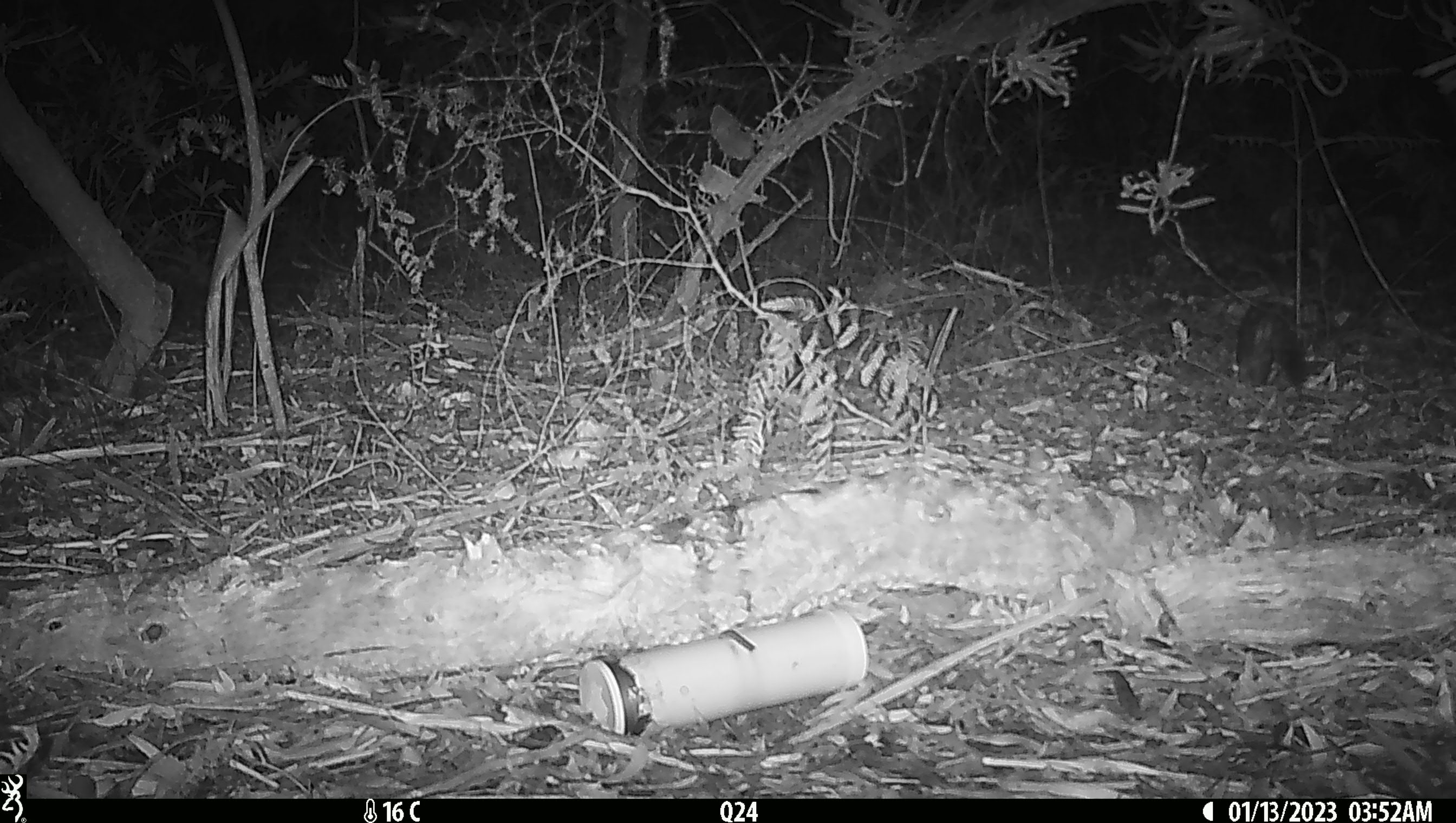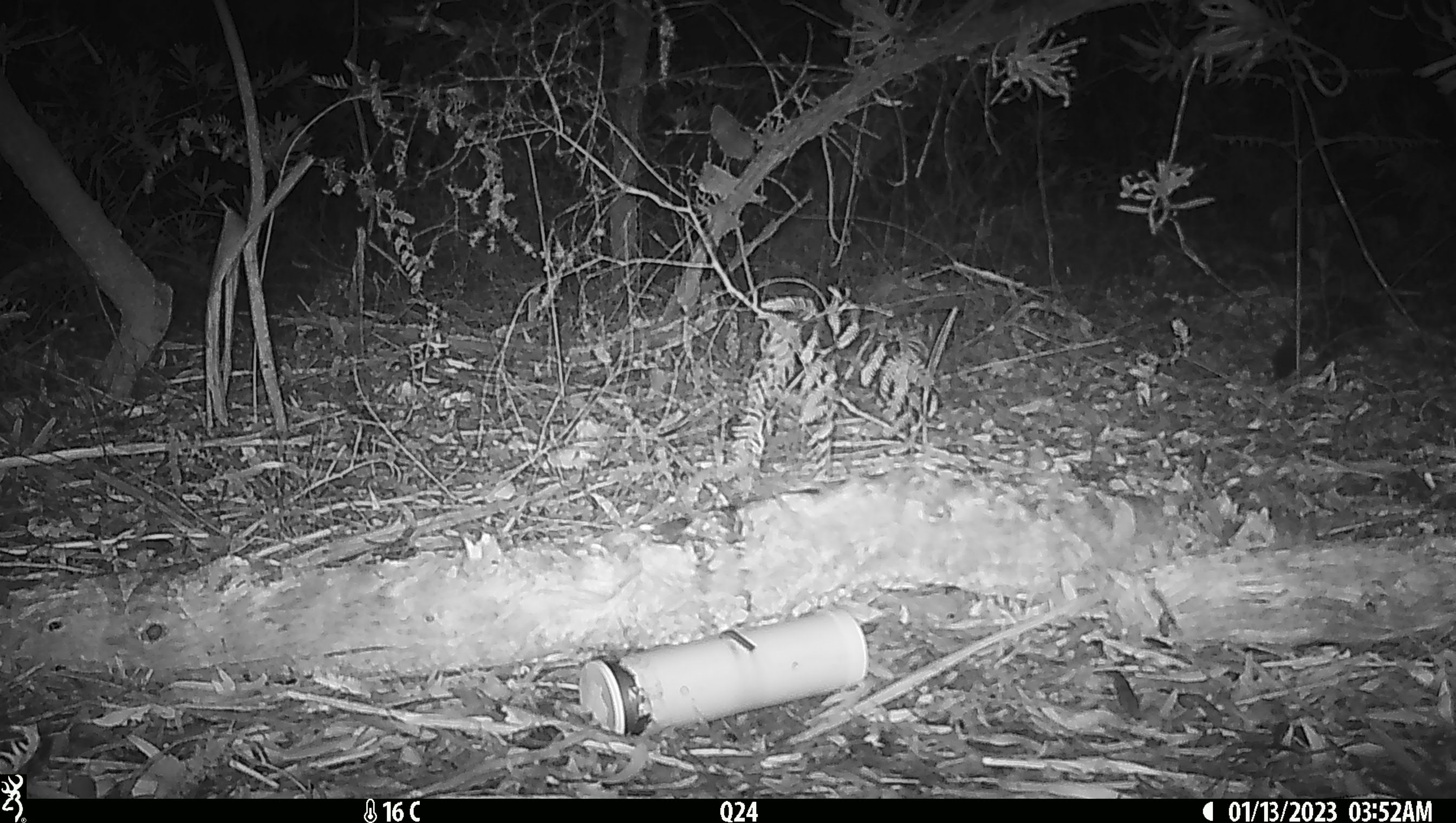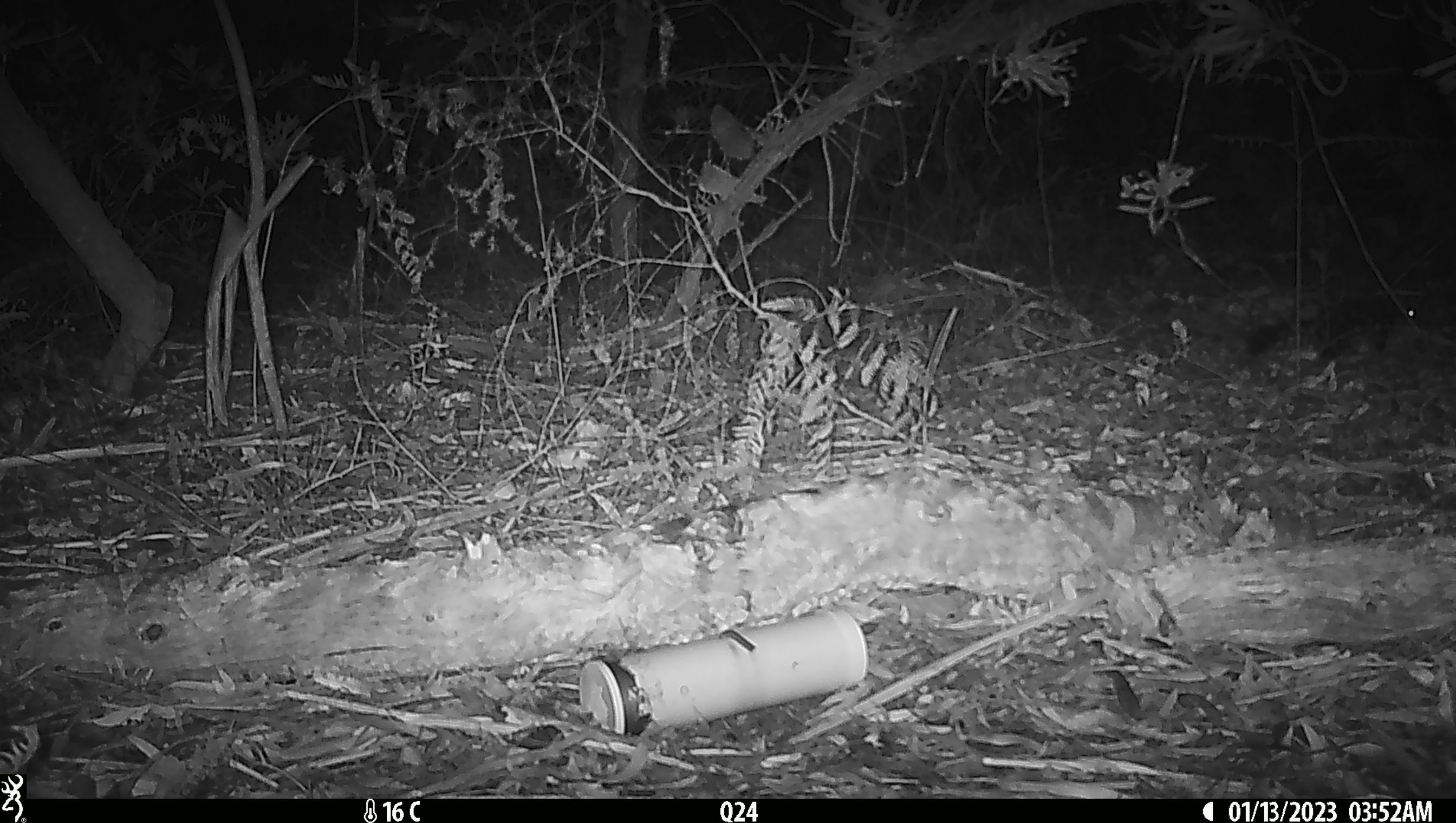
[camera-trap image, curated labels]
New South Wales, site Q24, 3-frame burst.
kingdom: Animalia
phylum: Chordata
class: Mammalia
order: Dasyuromorphia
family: Dasyuridae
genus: Dasyurus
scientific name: Dasyurus maculatus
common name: spotted-tailed quoll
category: quoll